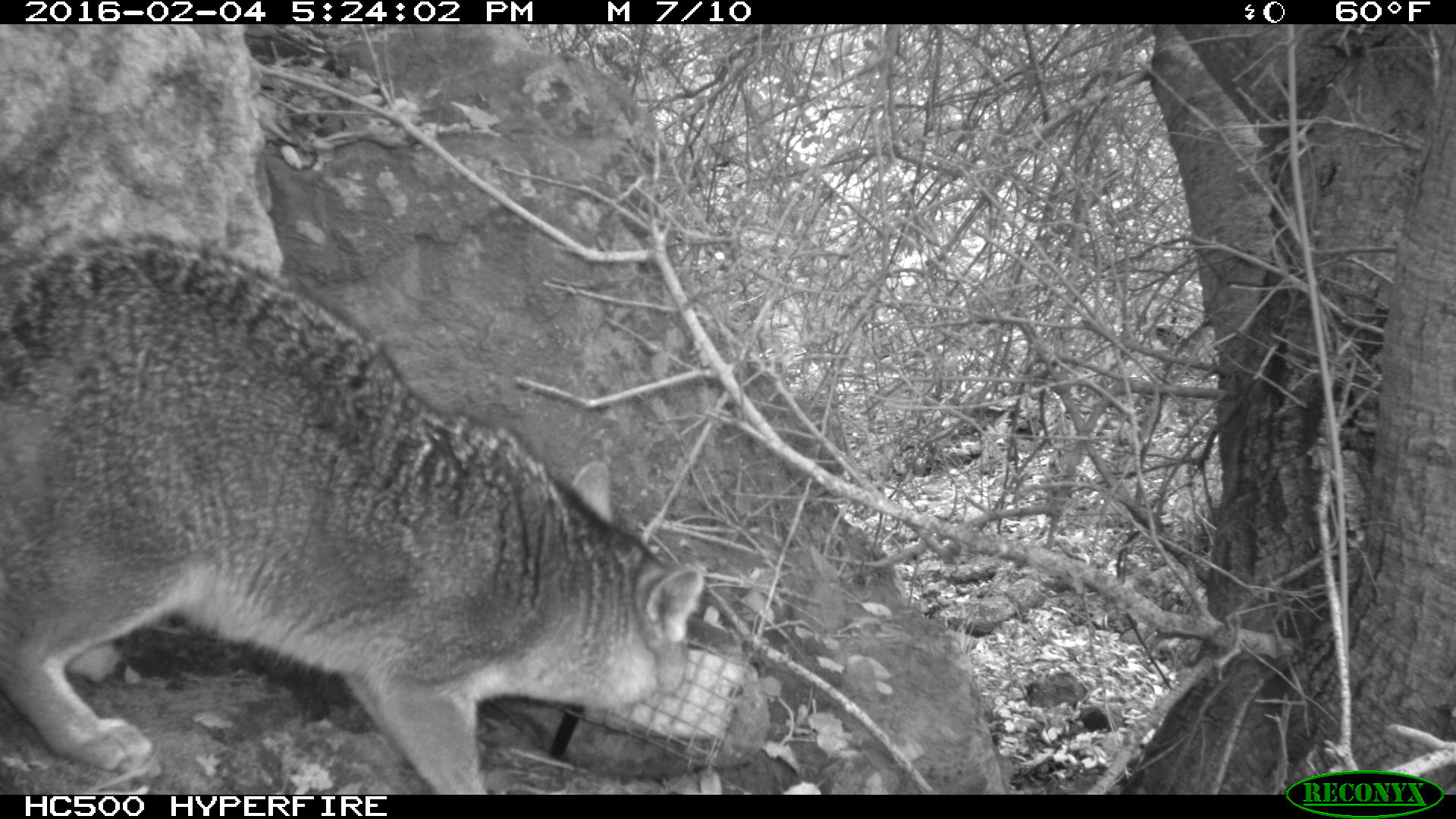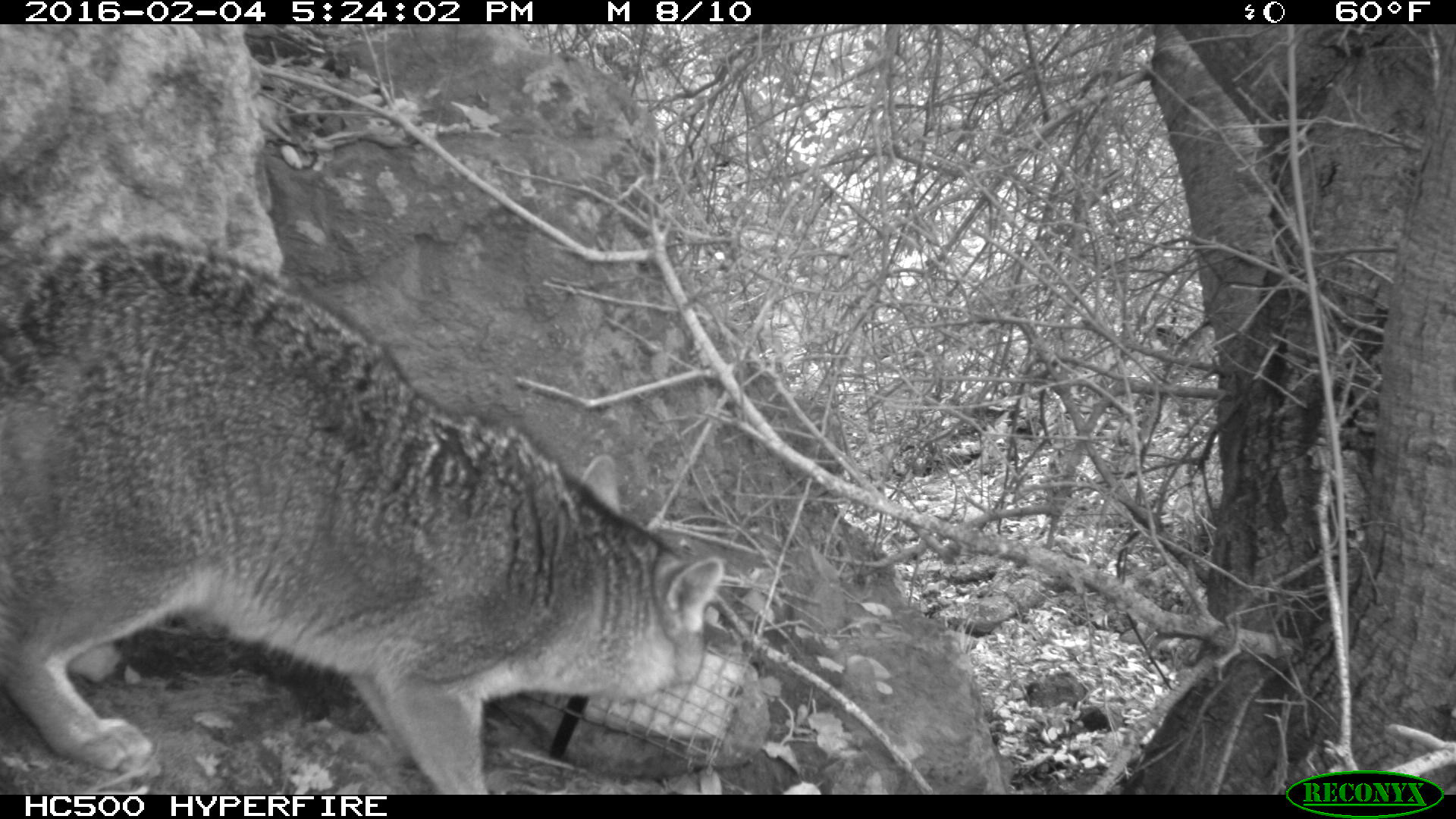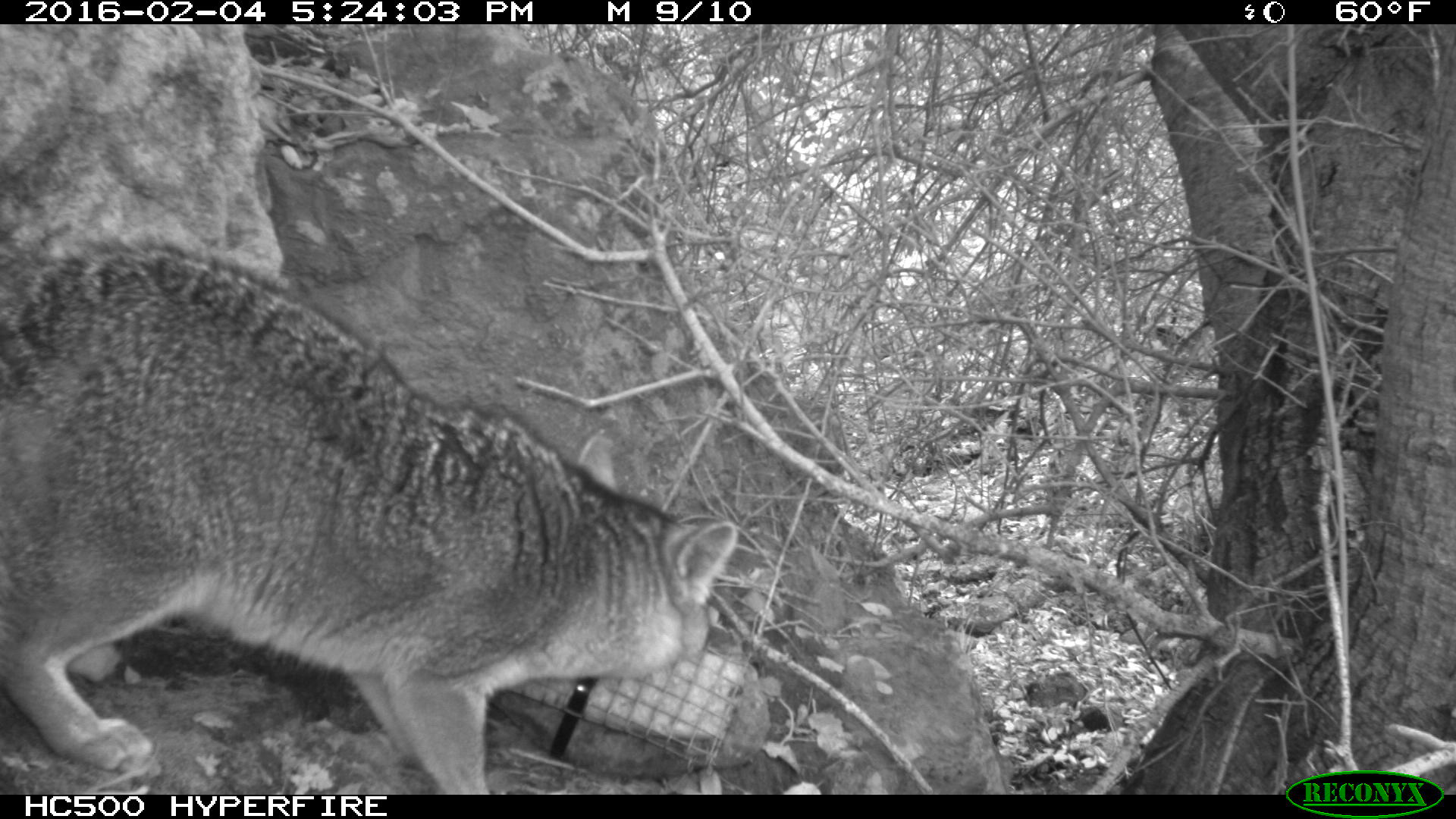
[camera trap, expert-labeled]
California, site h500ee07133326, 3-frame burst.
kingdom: Animalia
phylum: Chordata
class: Mammalia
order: Carnivora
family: Canidae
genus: Urocyon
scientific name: Urocyon littoralis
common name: island fox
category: fox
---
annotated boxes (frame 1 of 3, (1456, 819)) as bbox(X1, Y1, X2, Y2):
fox: bbox(0, 231, 704, 795)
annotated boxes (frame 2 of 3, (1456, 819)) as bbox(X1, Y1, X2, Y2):
fox: bbox(0, 231, 724, 795)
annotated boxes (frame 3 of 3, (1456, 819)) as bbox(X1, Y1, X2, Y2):
fox: bbox(0, 231, 738, 795)